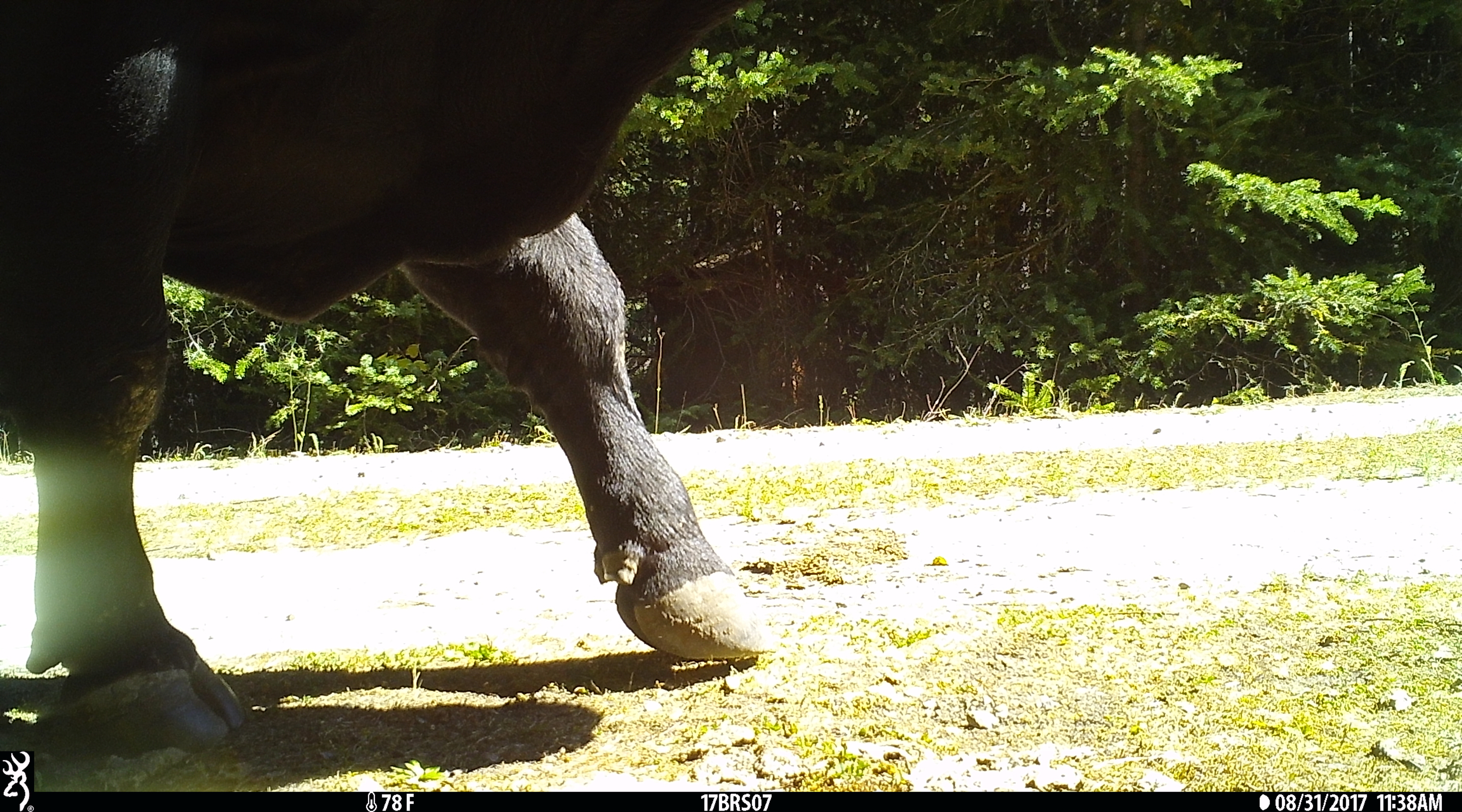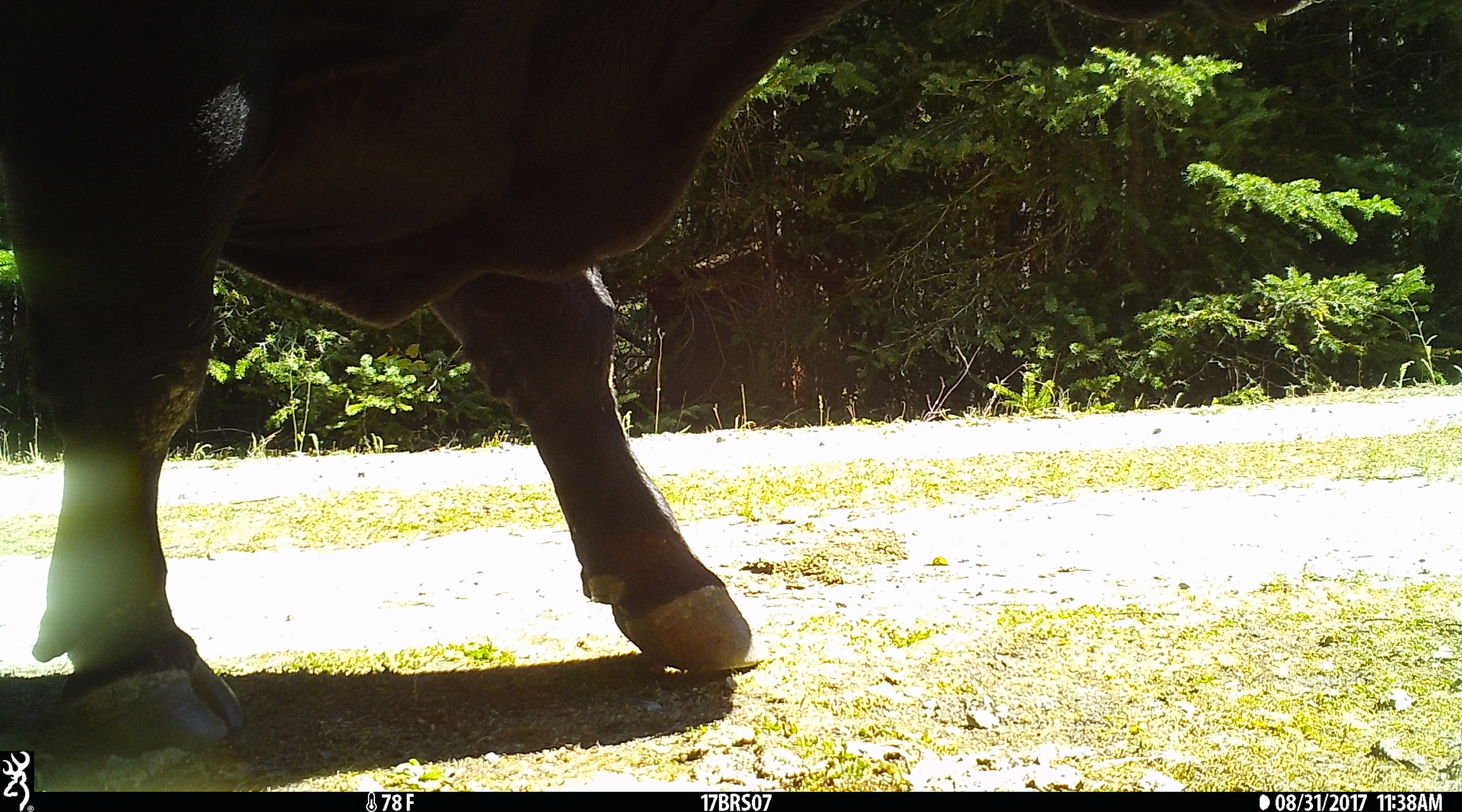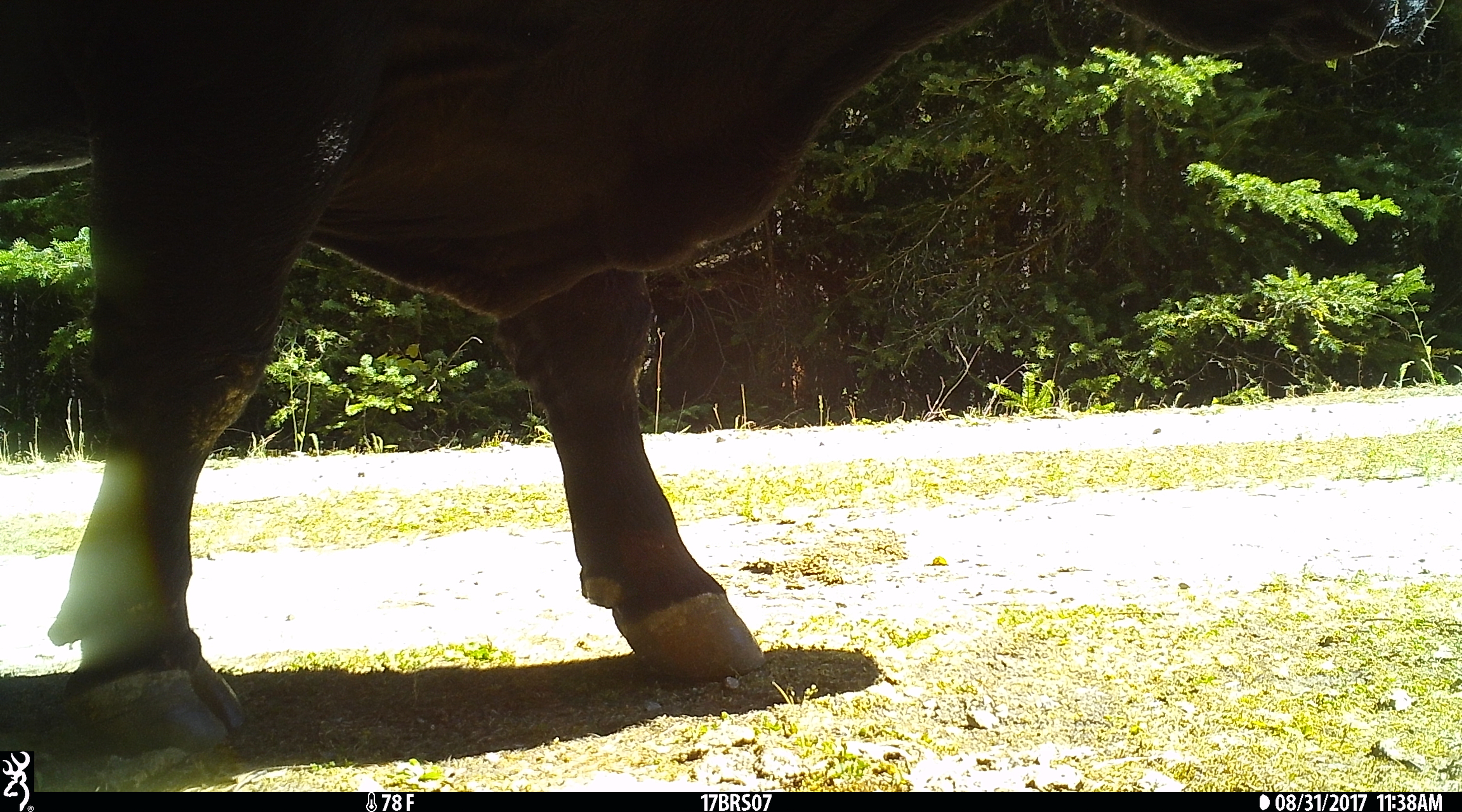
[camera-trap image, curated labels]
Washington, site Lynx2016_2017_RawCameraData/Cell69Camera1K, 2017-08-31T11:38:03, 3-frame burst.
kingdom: Animalia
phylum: Chordata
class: Mammalia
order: Artiodactyla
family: Bovidae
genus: Bos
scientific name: Bos taurus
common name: domestic cattle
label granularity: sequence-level